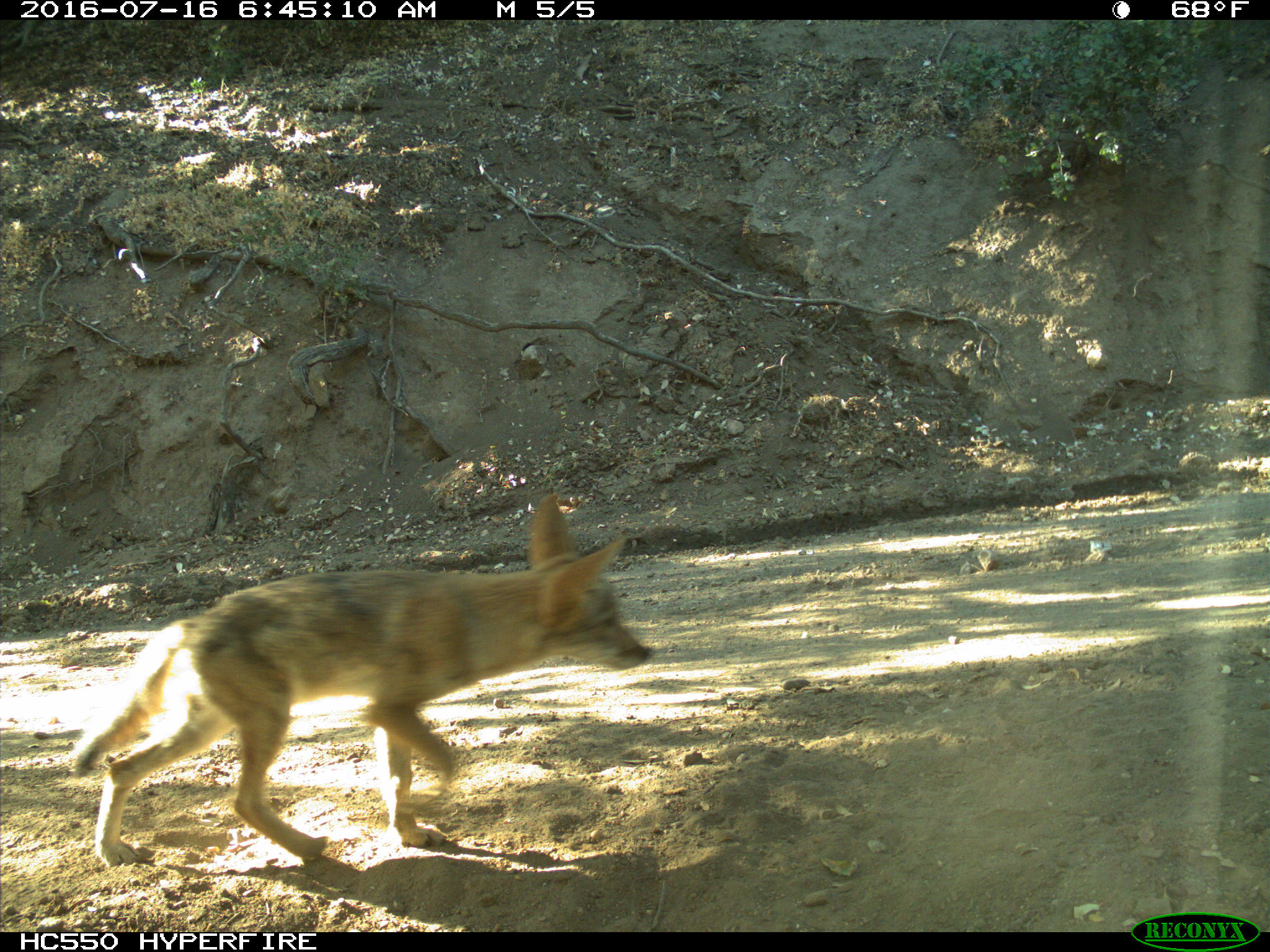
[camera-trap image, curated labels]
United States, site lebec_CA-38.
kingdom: Animalia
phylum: Chordata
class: Mammalia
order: Carnivora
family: Canidae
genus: Canis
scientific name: Canis latrans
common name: coyote